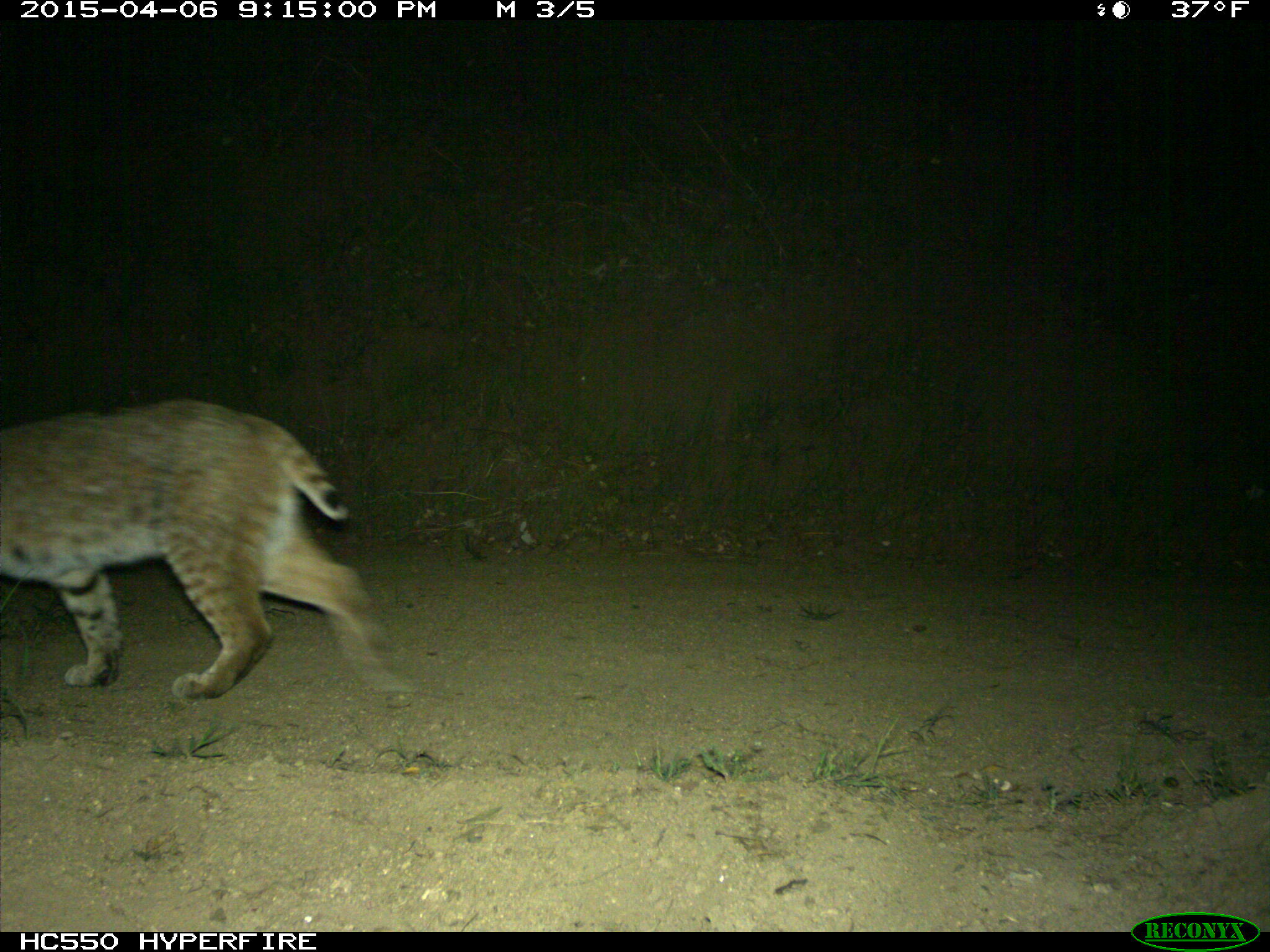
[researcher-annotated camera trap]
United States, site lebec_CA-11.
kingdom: Animalia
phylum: Chordata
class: Mammalia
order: Carnivora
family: Felidae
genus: Lynx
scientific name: Lynx rufus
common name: bobcat